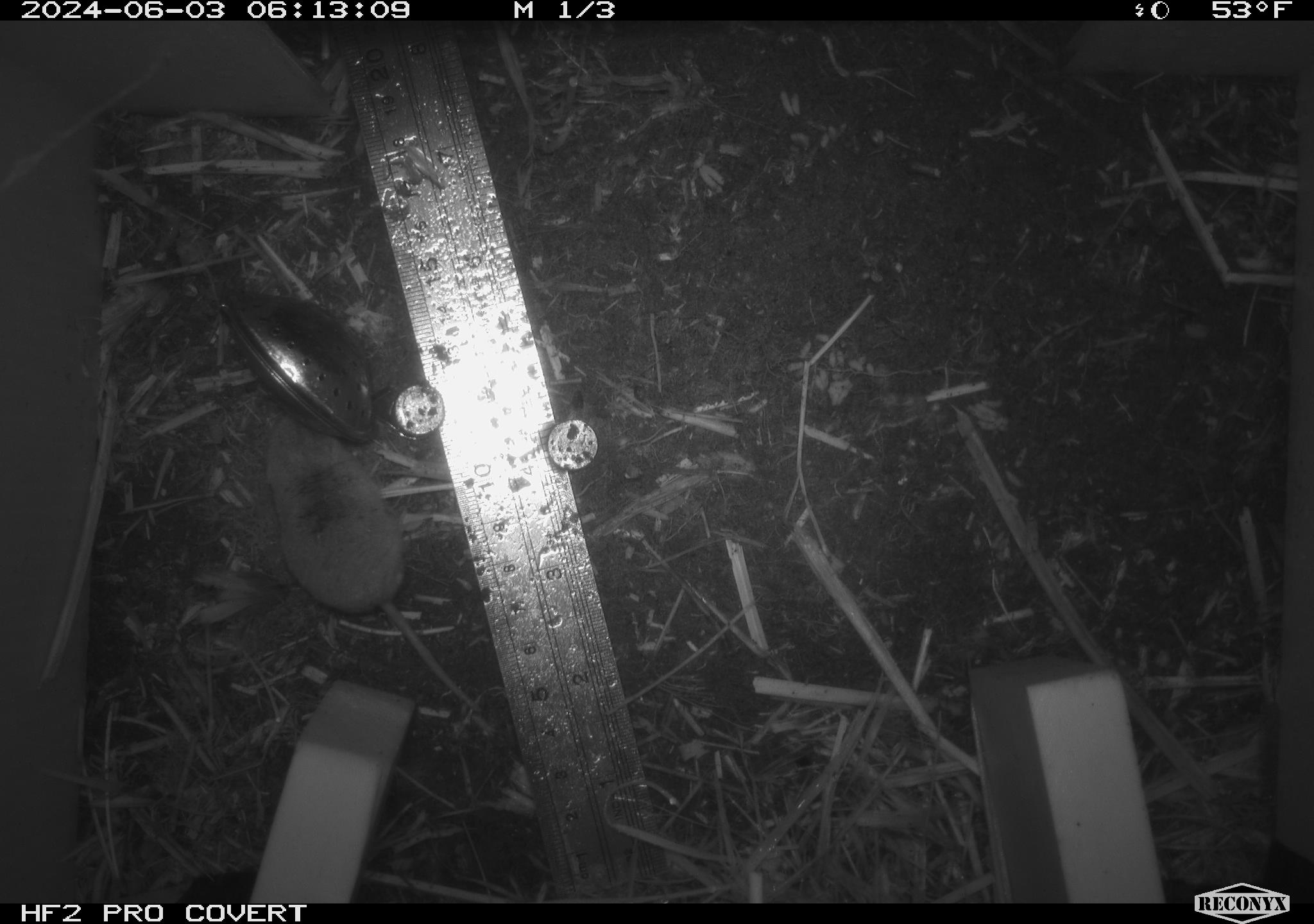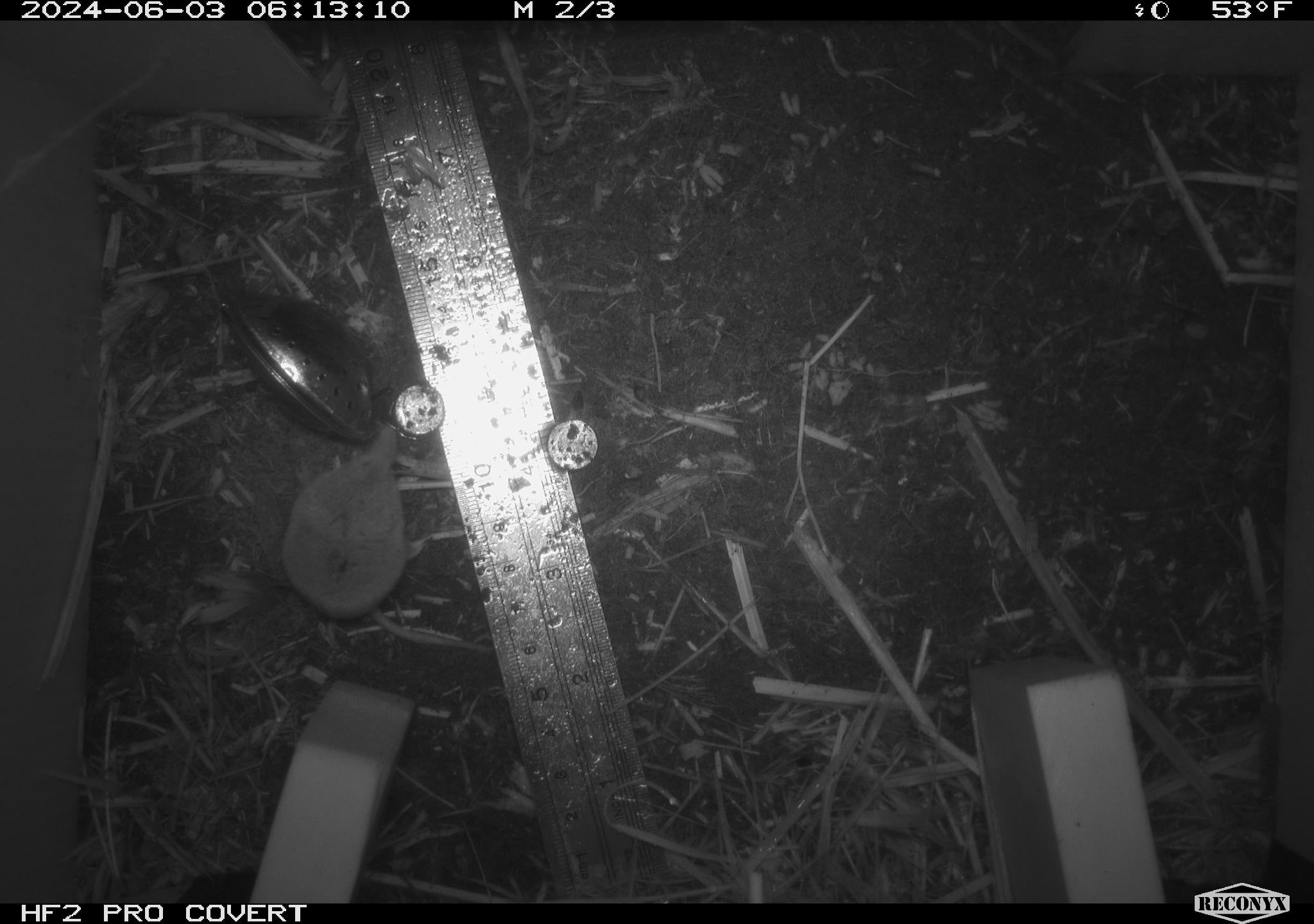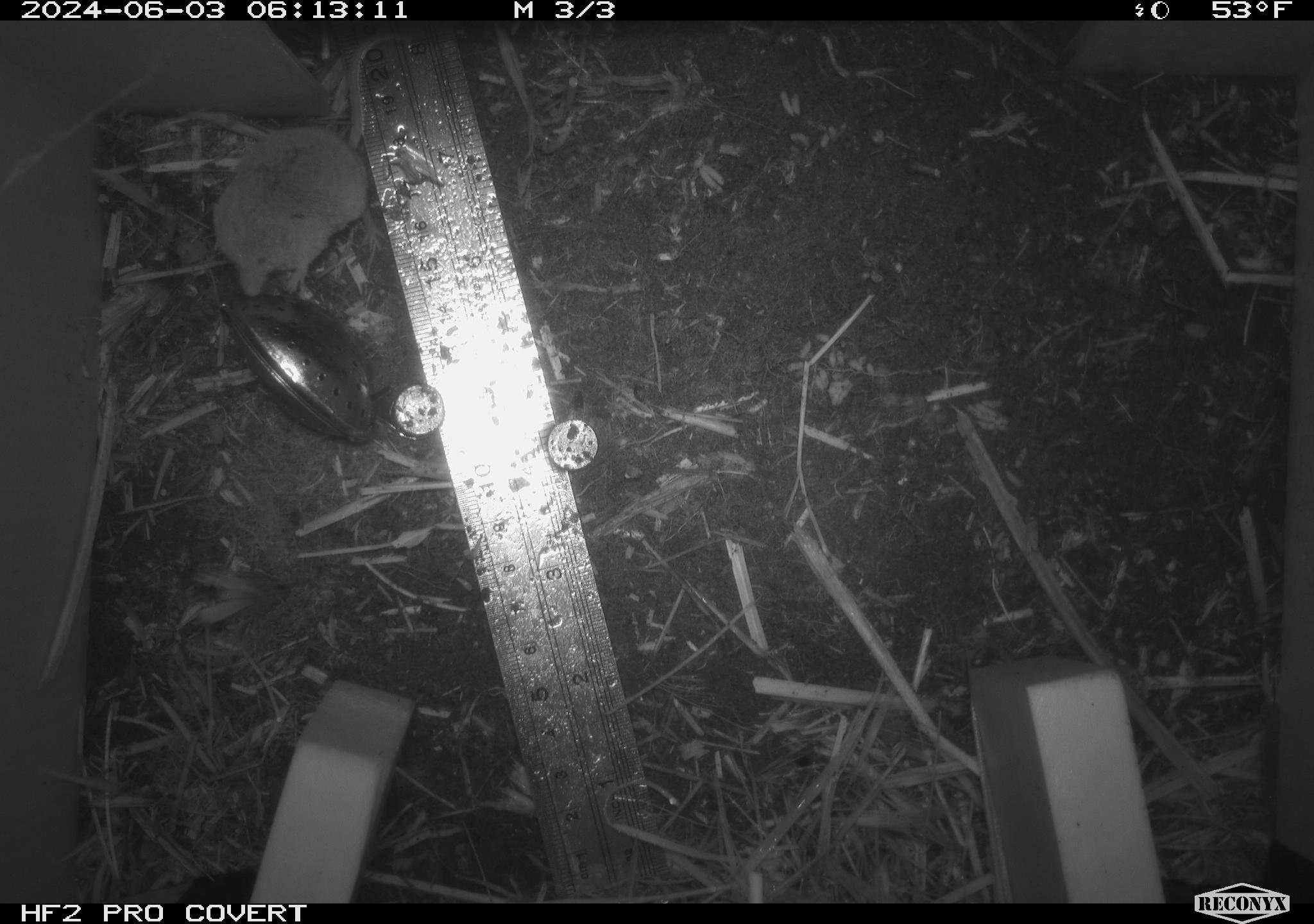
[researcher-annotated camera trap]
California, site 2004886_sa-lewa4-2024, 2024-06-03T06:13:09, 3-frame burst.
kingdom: Animalia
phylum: Chordata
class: Mammalia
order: Eulipotyphla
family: Soricidae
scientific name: Soricidae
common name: shrews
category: soricidae family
Soricidae family (shrews) (Soricidae).